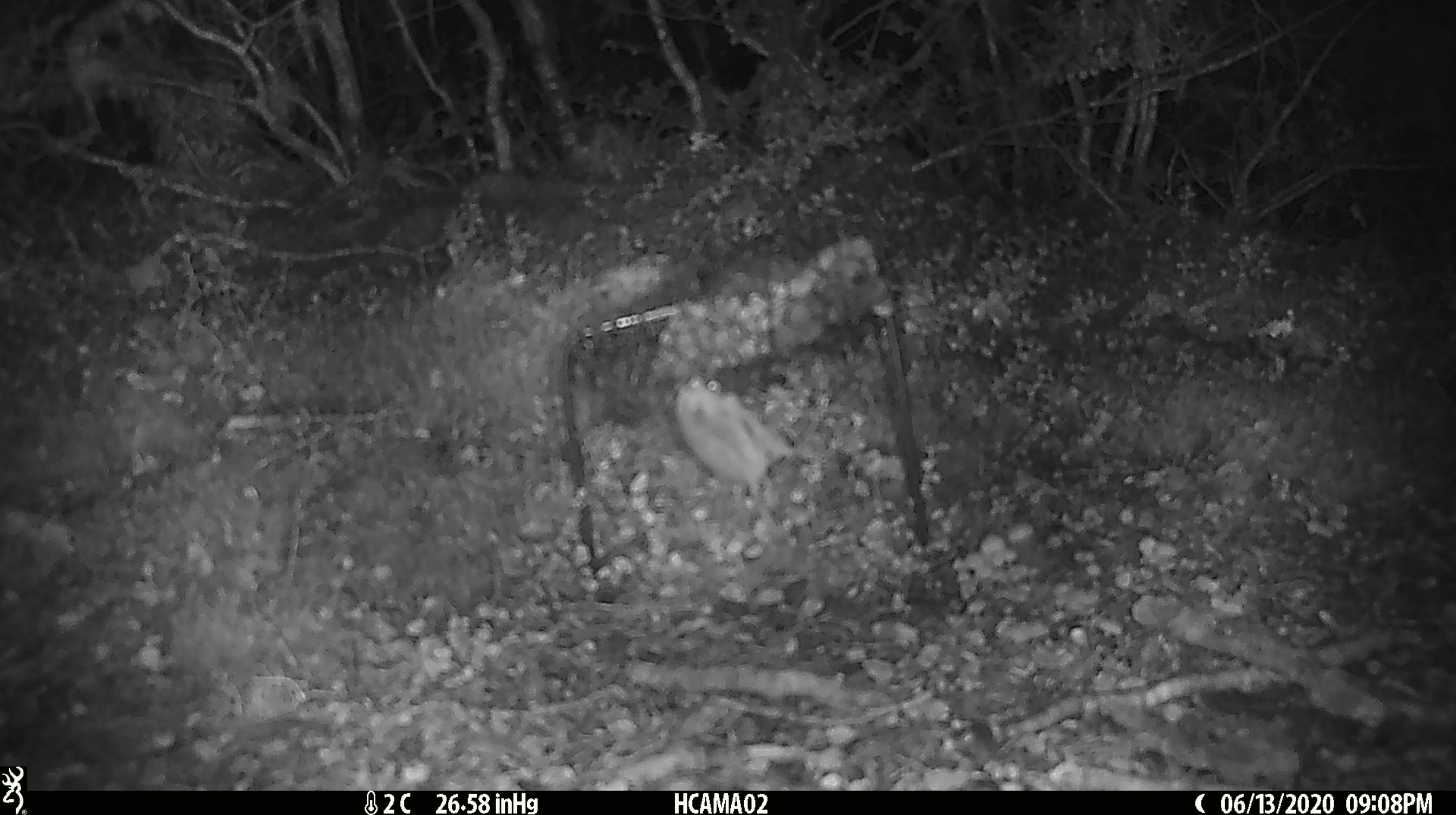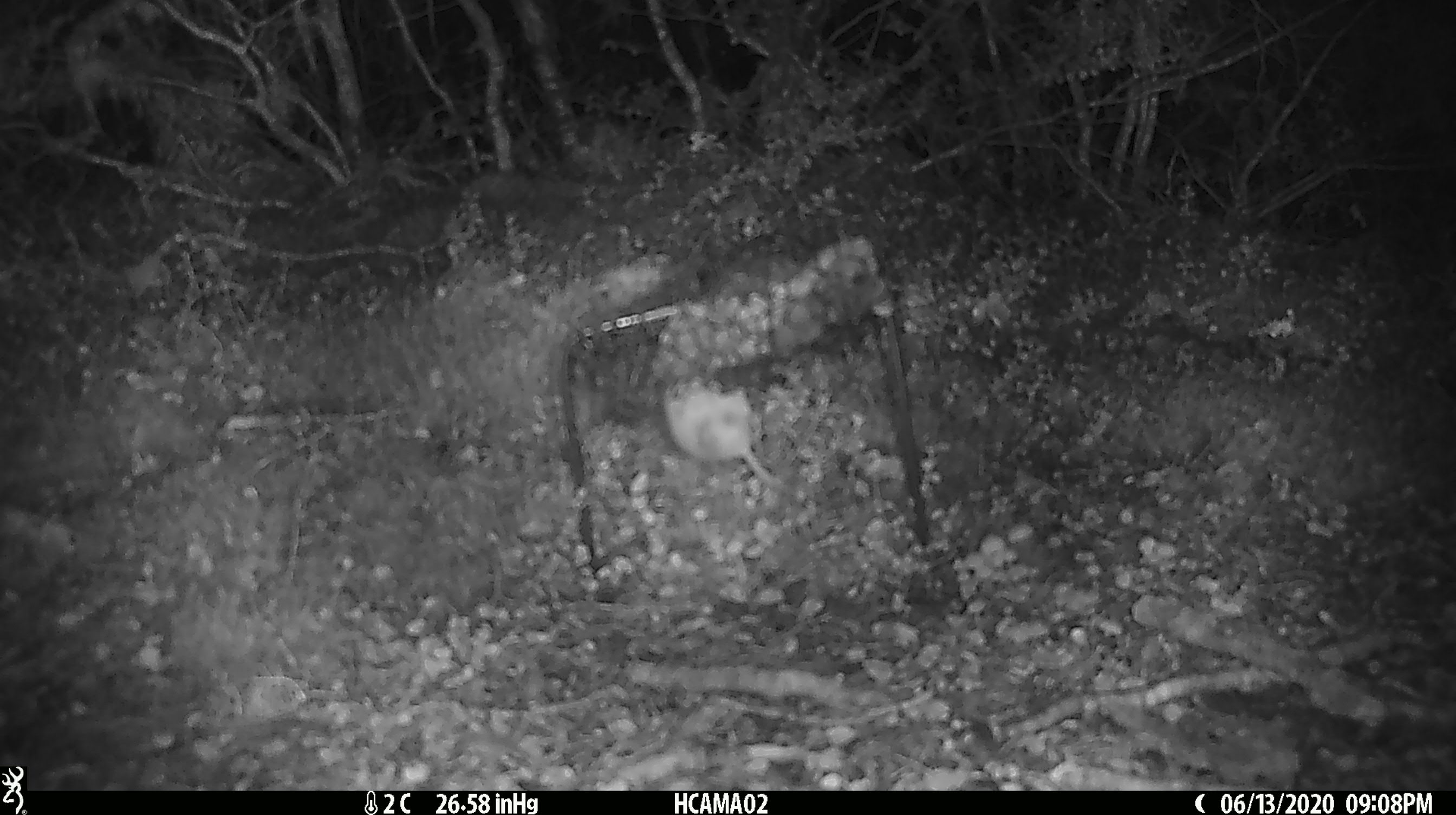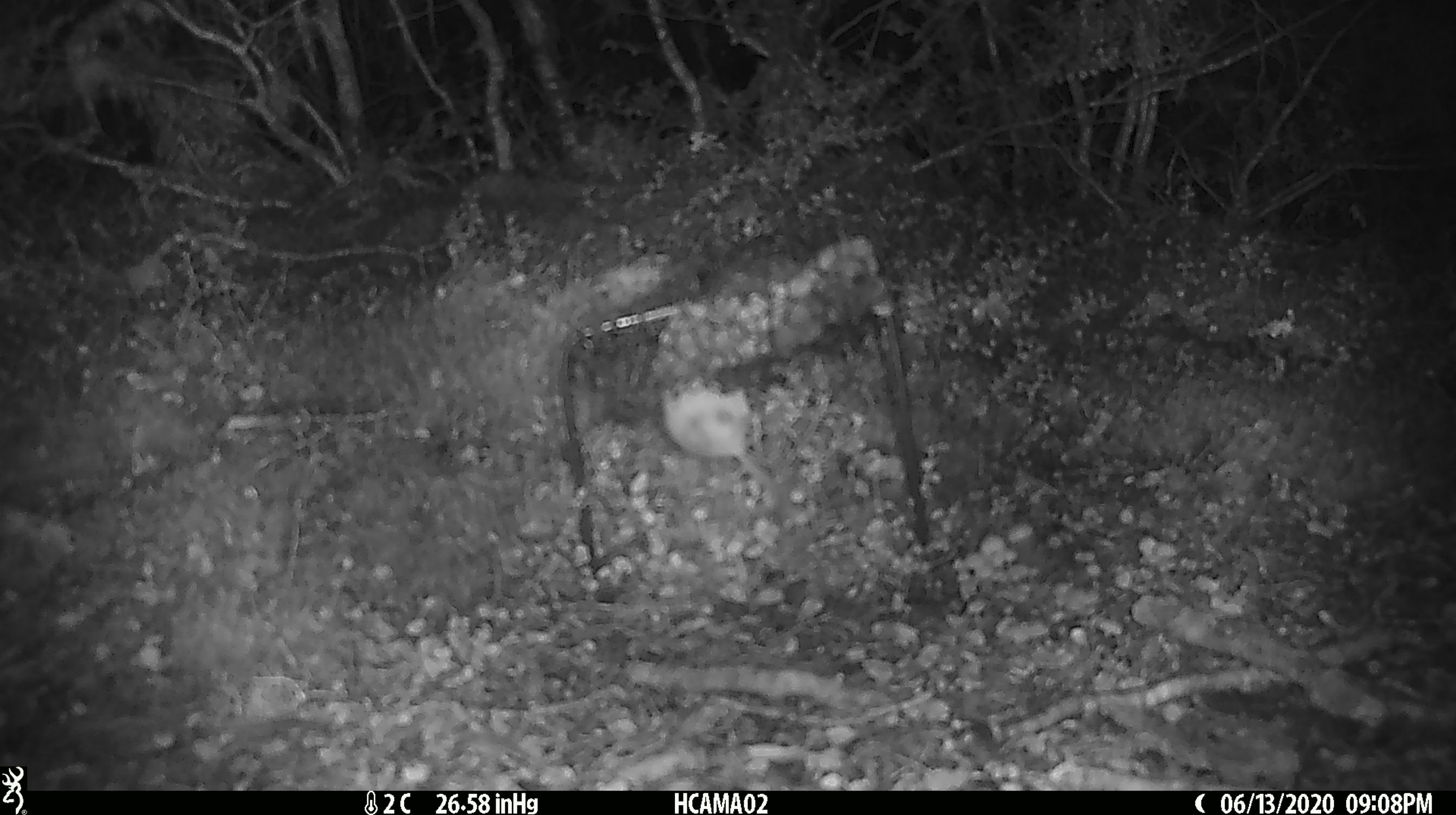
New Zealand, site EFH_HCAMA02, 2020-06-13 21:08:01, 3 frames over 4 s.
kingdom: Animalia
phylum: Chordata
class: Mammalia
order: Rodentia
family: Muridae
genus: Mus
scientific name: Mus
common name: mouse